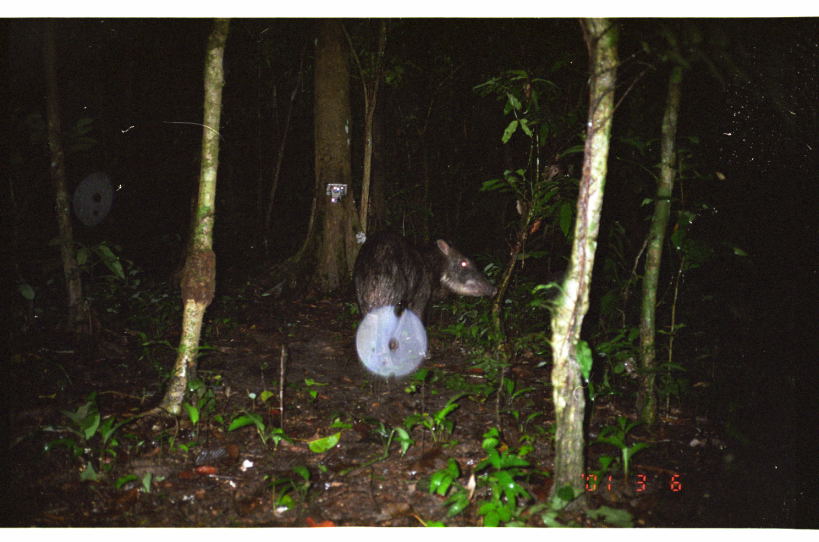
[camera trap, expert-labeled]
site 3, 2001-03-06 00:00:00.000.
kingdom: Animalia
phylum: Chordata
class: Mammalia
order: Artiodactyla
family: Tayassuidae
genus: Tayassu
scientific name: Tayassu pecari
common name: white-lipped peccary